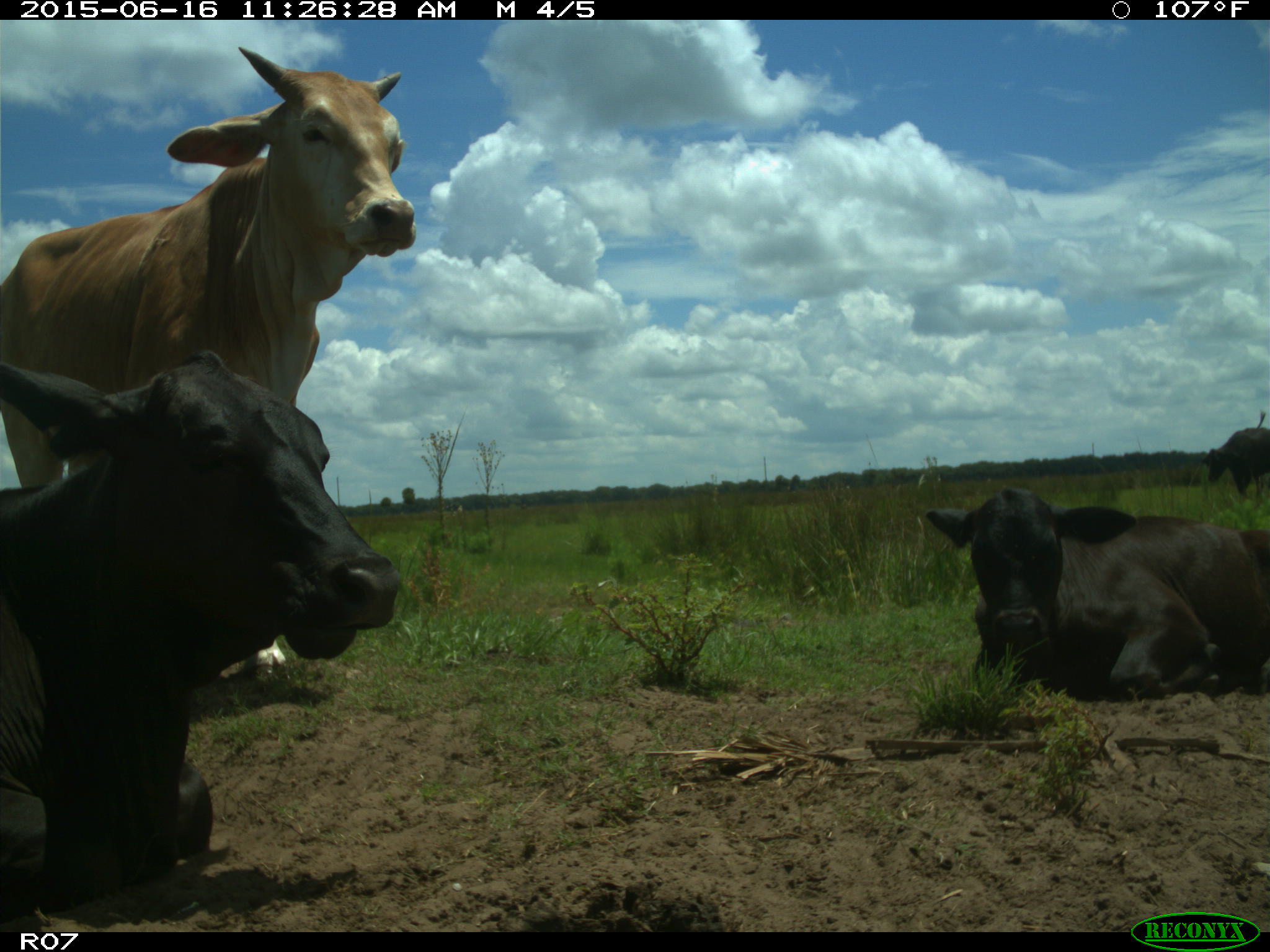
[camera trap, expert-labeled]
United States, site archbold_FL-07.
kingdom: Animalia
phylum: Chordata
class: Mammalia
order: Artiodactyla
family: Bovidae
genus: Bos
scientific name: Bos taurus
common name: domestic cow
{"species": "Bos taurus (domestic cow)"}